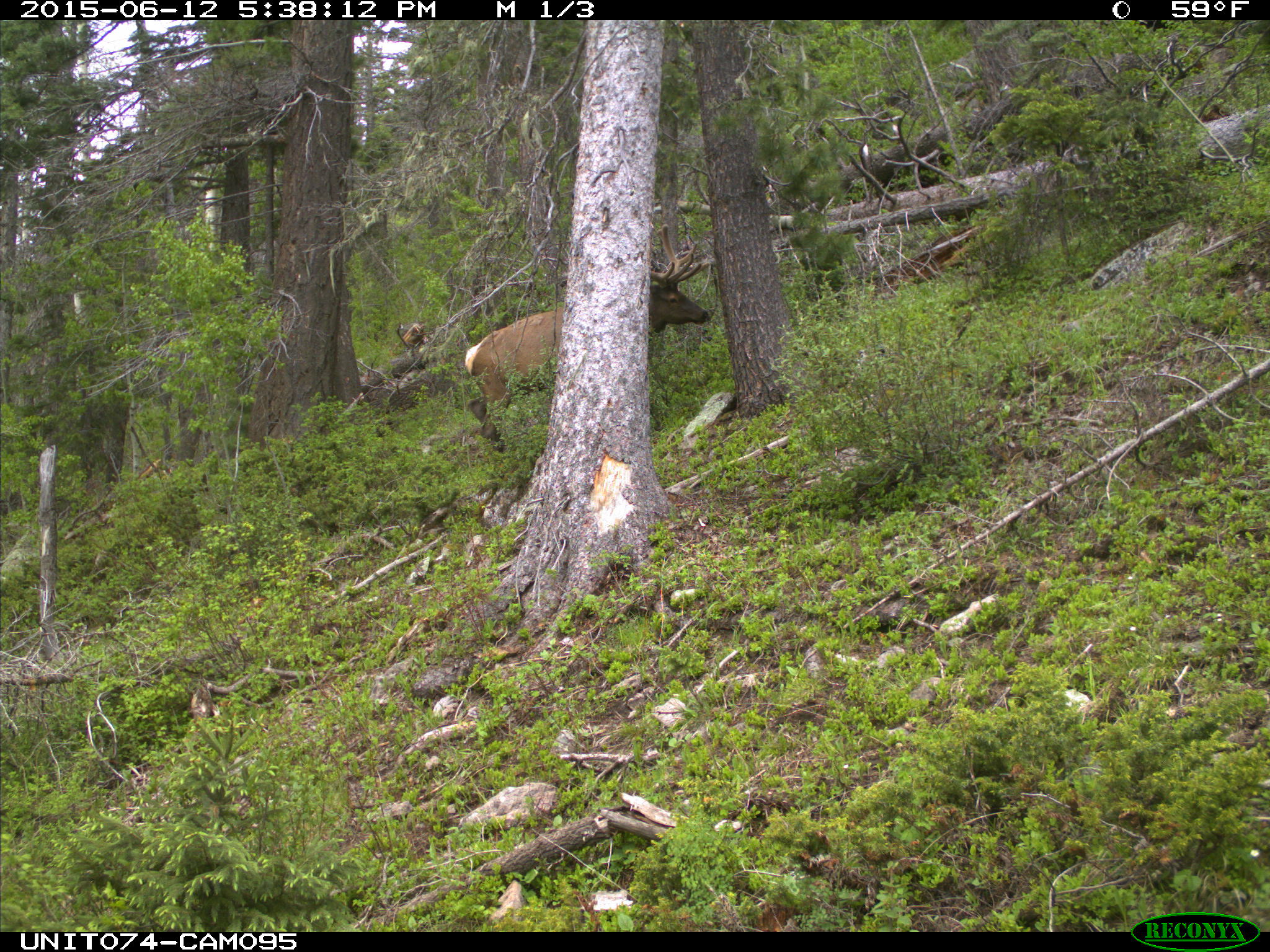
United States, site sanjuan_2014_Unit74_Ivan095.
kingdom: Animalia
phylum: Chordata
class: Mammalia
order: Artiodactyla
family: Cervidae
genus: Cervus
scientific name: Cervus elaphus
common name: red deer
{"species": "Cervus elaphus (red deer)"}